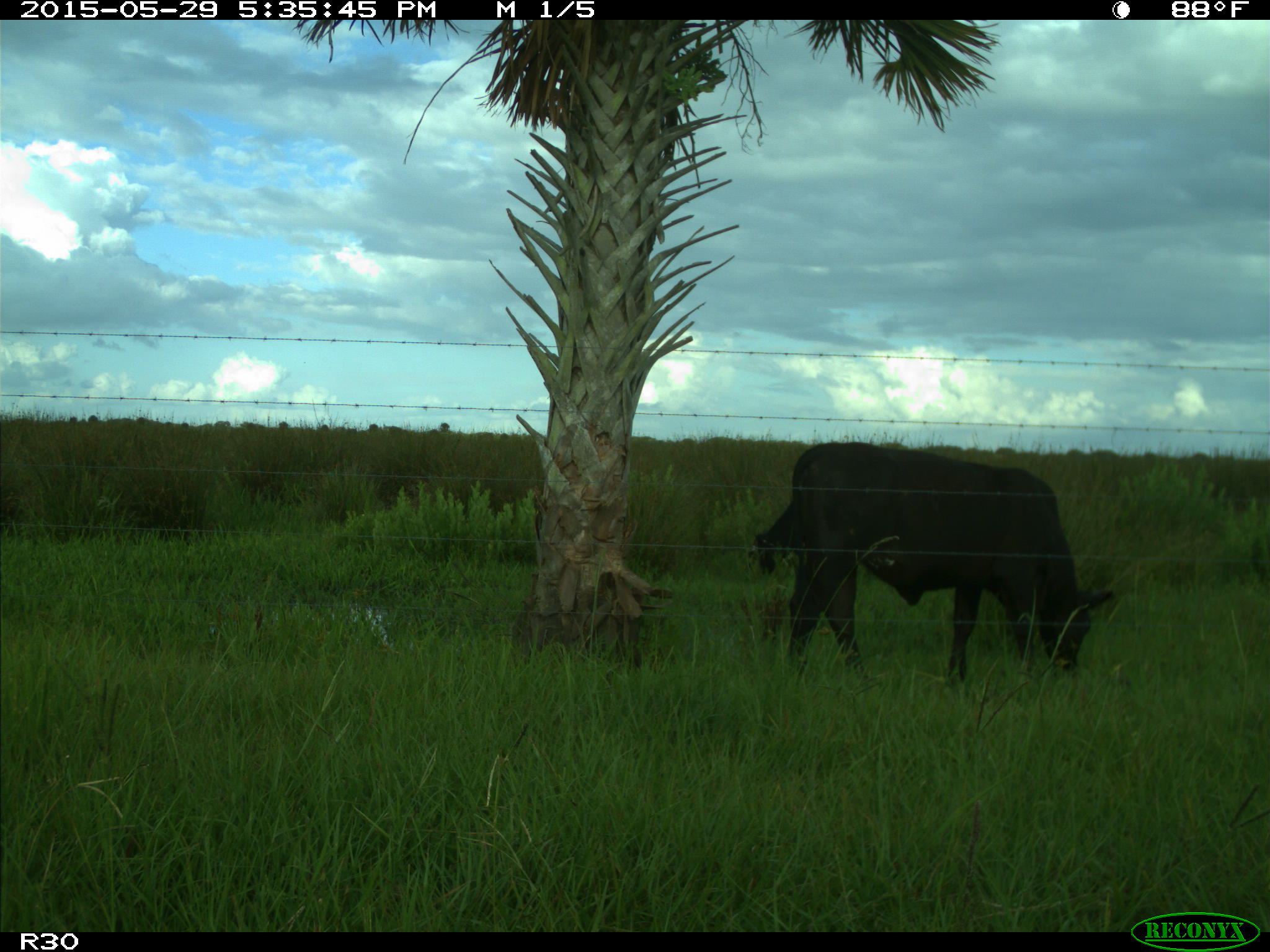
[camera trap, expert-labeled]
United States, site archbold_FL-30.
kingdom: Animalia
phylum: Chordata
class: Mammalia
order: Artiodactyla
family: Bovidae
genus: Bos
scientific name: Bos taurus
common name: domestic cow